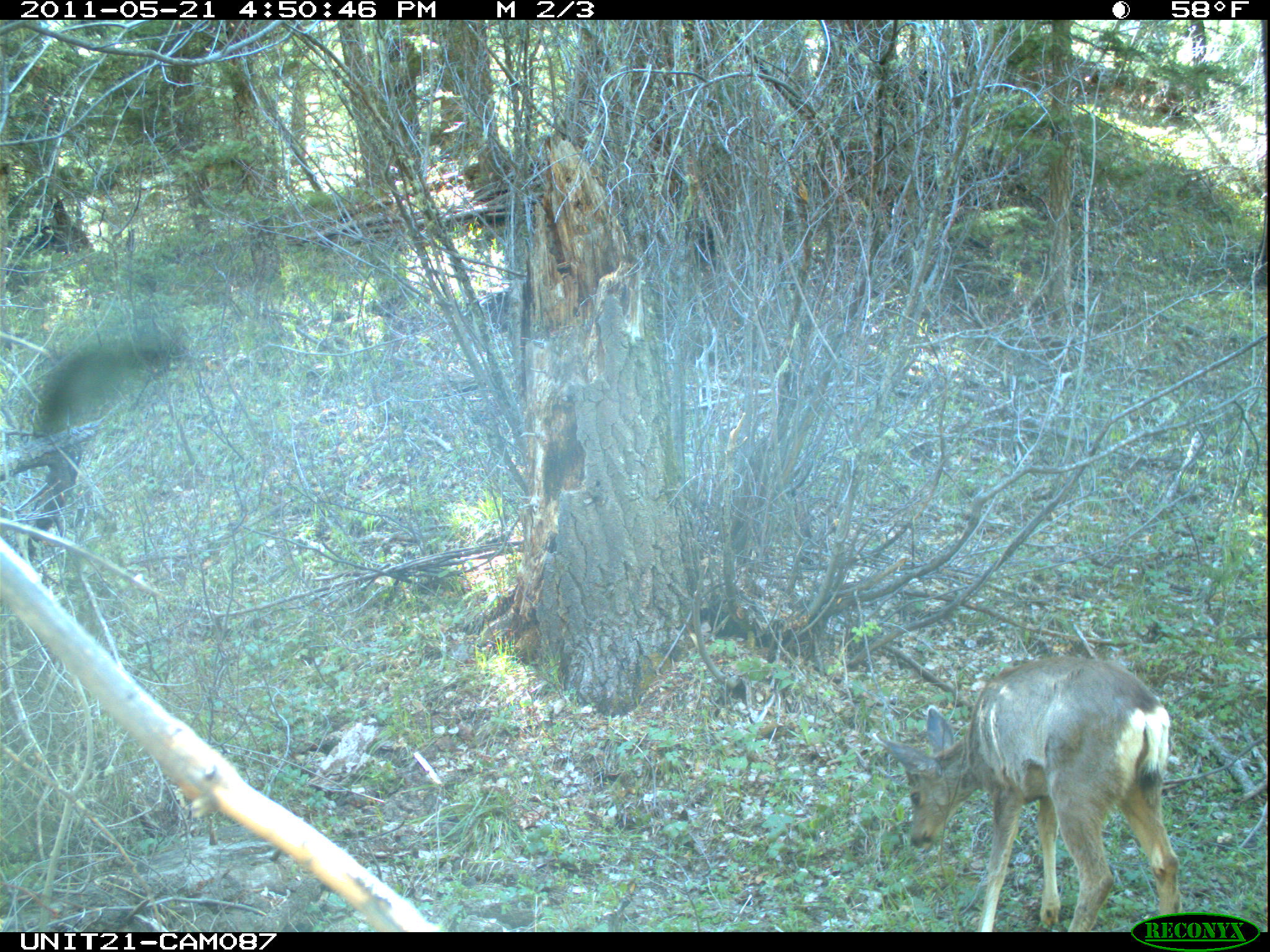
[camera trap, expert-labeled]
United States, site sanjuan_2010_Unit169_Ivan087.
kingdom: Animalia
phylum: Chordata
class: Mammalia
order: Artiodactyla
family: Cervidae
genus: Odocoileus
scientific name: Odocoileus hemionus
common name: mule deer